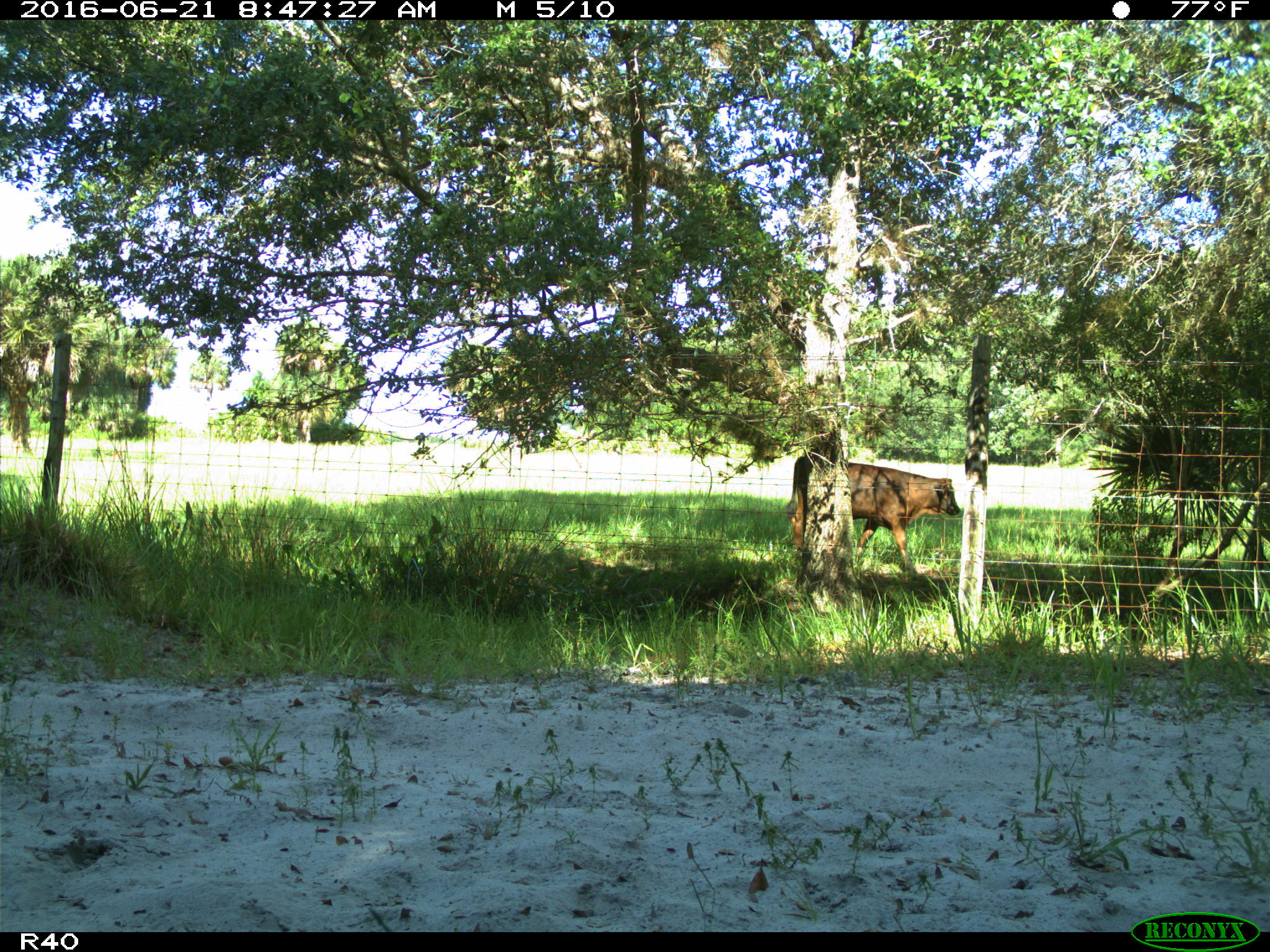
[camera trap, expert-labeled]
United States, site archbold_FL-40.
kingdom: Animalia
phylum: Chordata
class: Mammalia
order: Artiodactyla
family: Bovidae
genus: Bos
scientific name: Bos taurus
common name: domestic cow